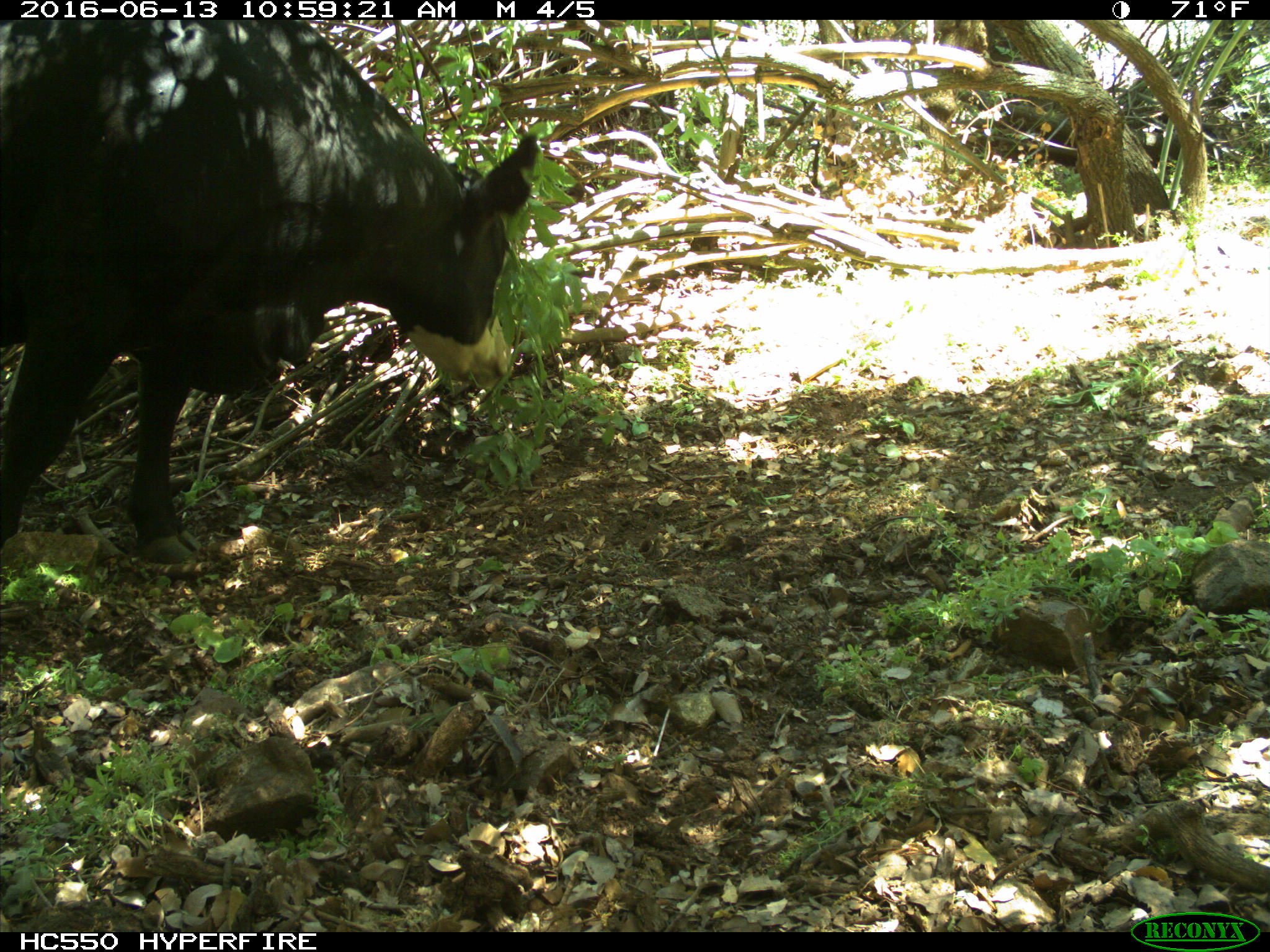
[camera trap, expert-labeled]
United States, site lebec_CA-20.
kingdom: Animalia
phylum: Chordata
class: Mammalia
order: Artiodactyla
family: Bovidae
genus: Bos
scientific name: Bos taurus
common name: domestic cow